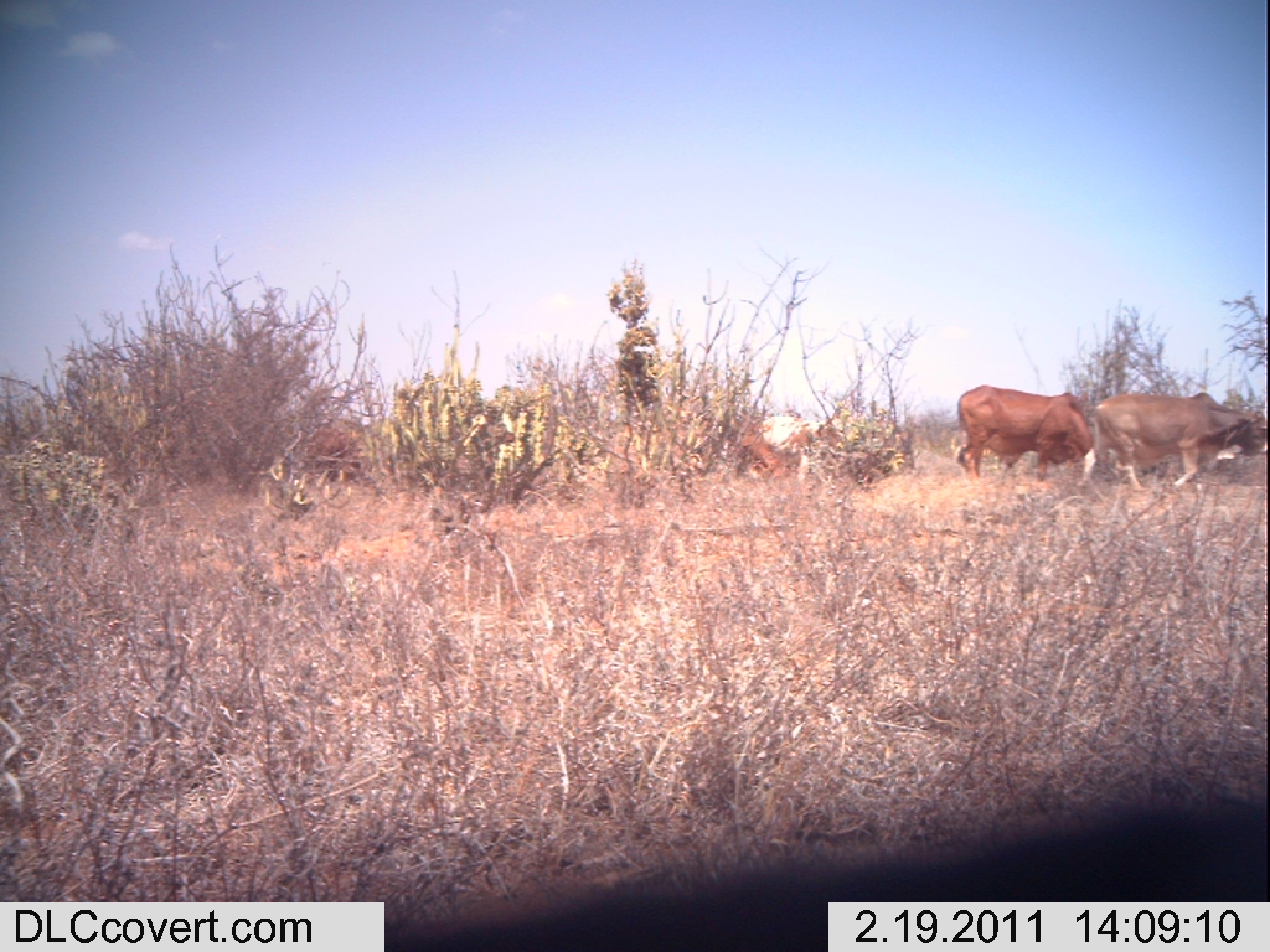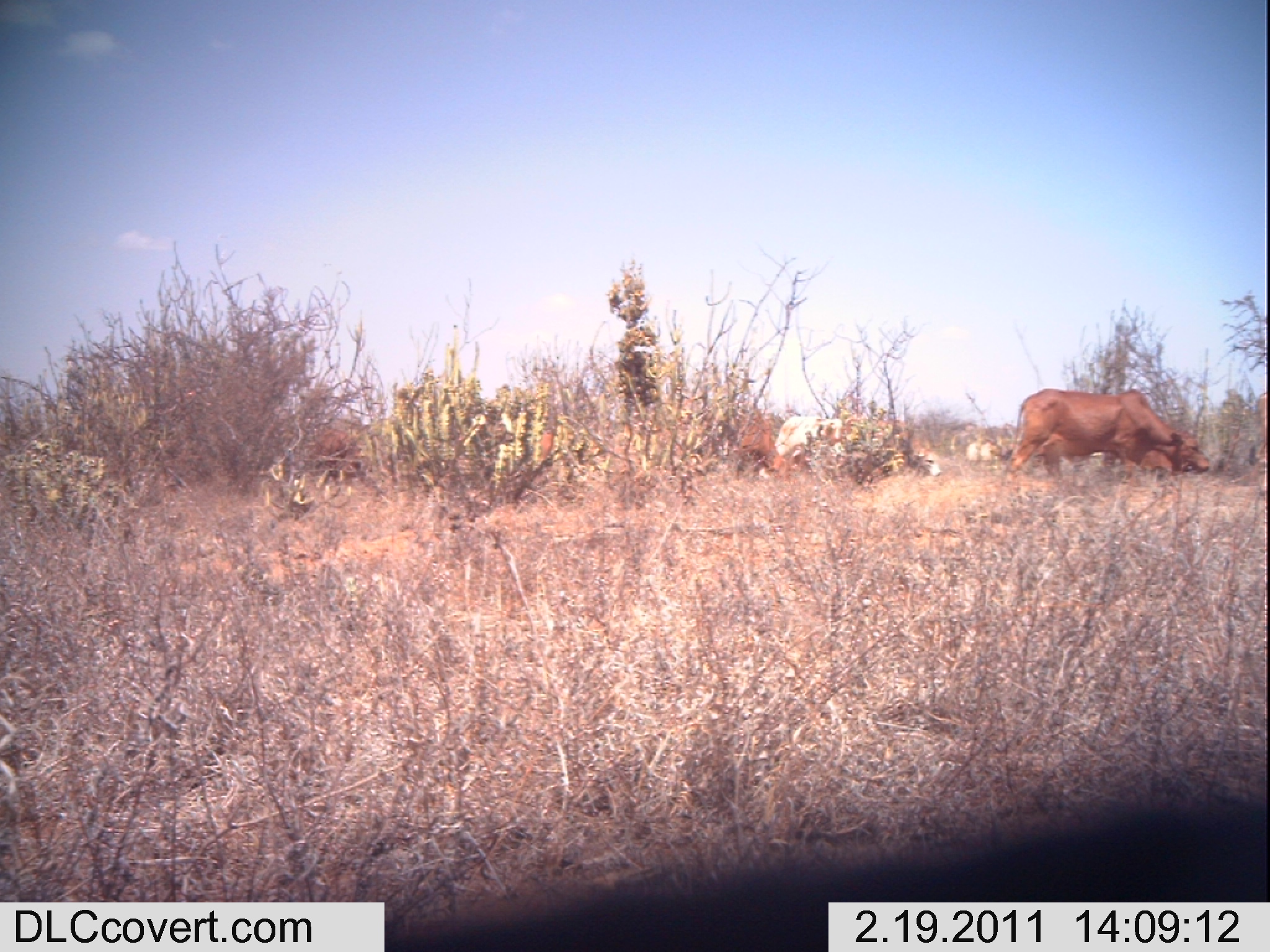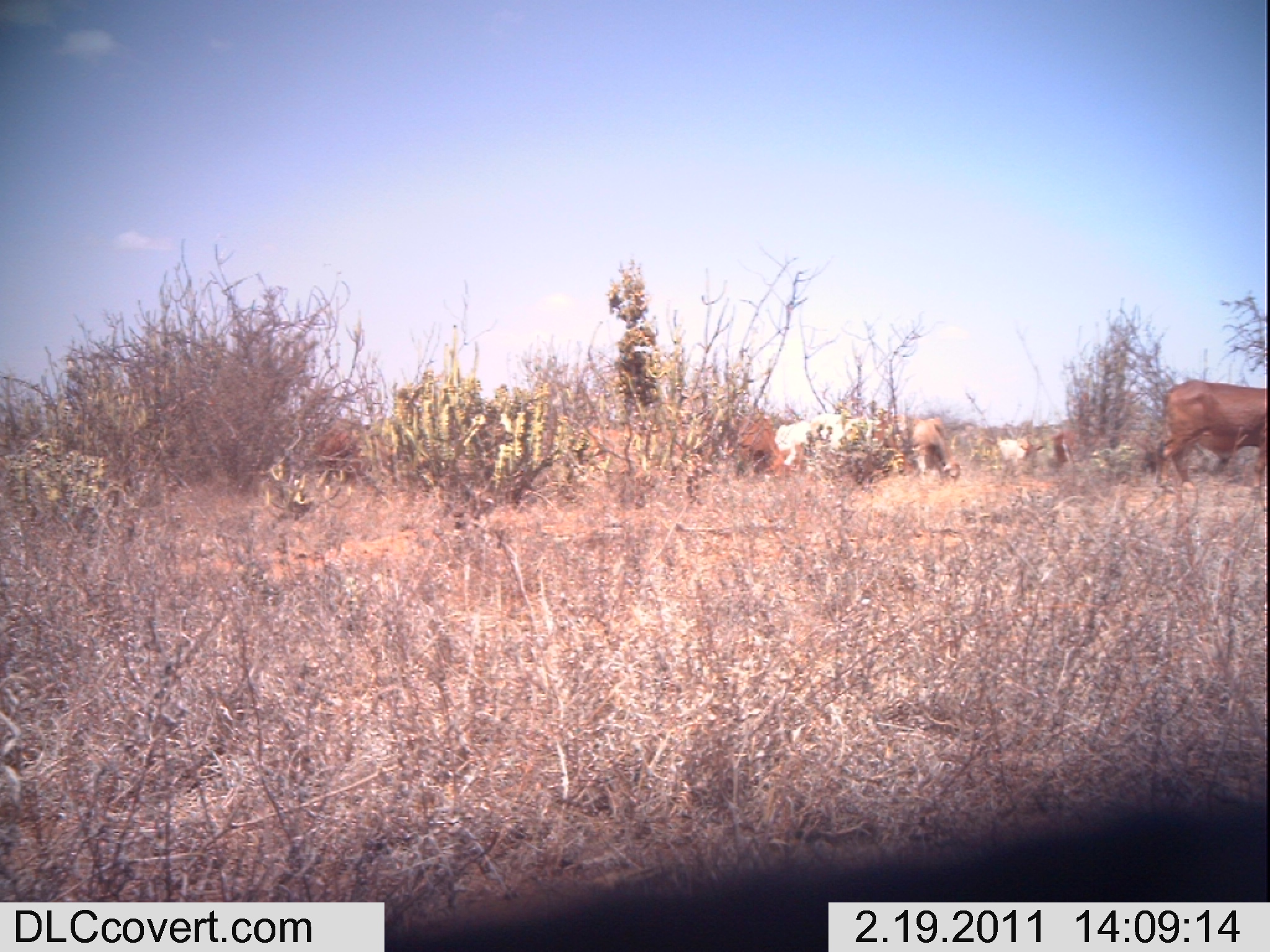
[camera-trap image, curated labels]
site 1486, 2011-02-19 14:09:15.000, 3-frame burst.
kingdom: Animalia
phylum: Chordata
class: Mammalia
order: Artiodactyla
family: Bovidae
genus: Bos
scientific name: Bos taurus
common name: domestic cattle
Bos taurus (domestic cattle), count 4.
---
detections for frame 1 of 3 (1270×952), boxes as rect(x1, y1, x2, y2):
bos taurus: rect(1076, 391, 1266, 496); rect(956, 383, 1092, 483); rect(762, 414, 845, 485); rect(738, 404, 799, 493); rect(309, 417, 362, 467)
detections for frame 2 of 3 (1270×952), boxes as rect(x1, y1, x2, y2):
bos taurus: rect(1001, 389, 1210, 494); rect(734, 416, 798, 496); rect(770, 415, 841, 470); rect(313, 427, 355, 460); rect(1257, 397, 1267, 494); rect(918, 448, 942, 476)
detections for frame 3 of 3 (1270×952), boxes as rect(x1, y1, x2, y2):
bos taurus: rect(1156, 378, 1266, 493); rect(774, 412, 845, 469); rect(739, 417, 803, 477); rect(315, 418, 371, 483); rect(912, 417, 961, 485); rect(998, 437, 1045, 469); rect(1054, 430, 1076, 463)